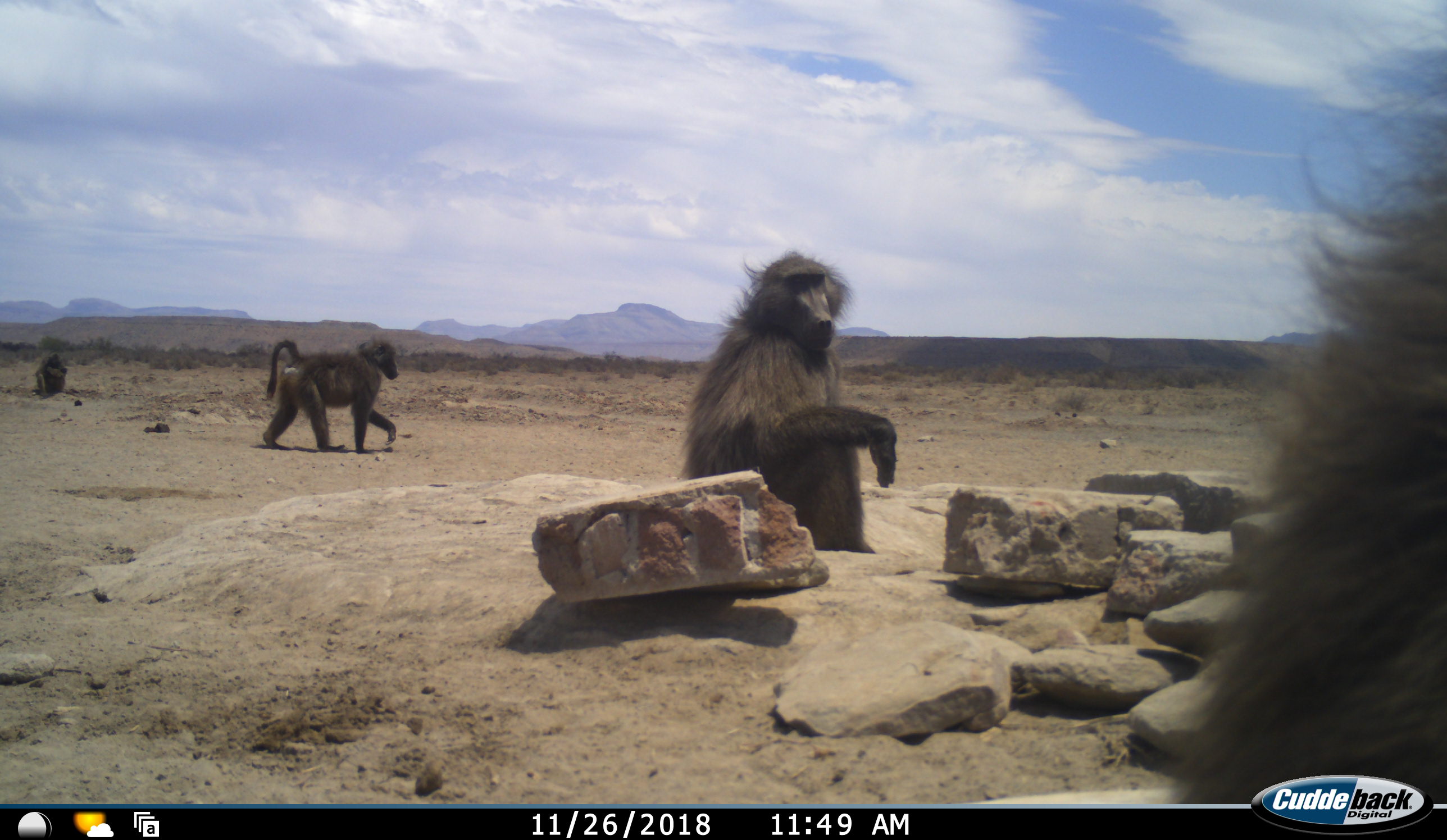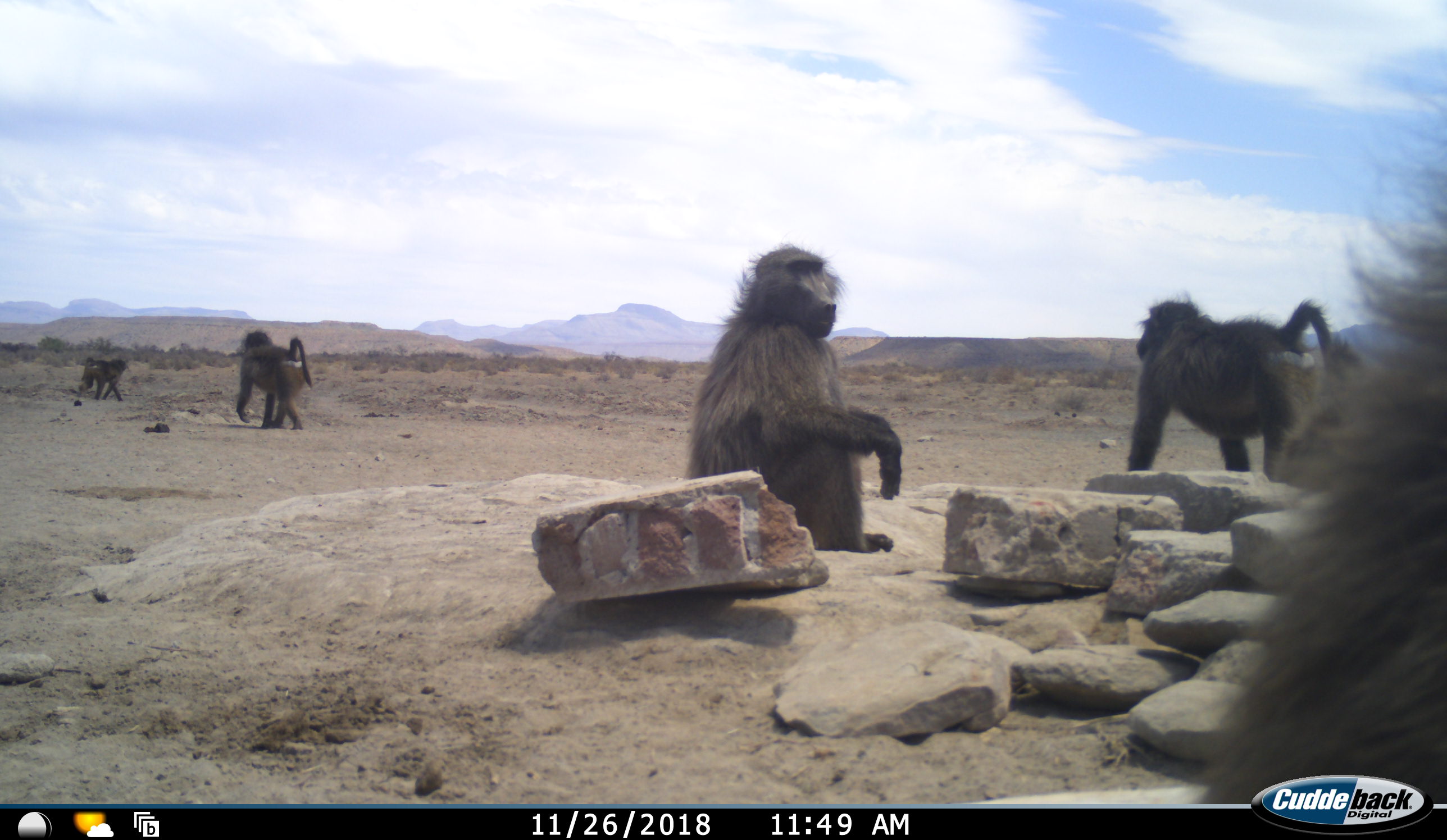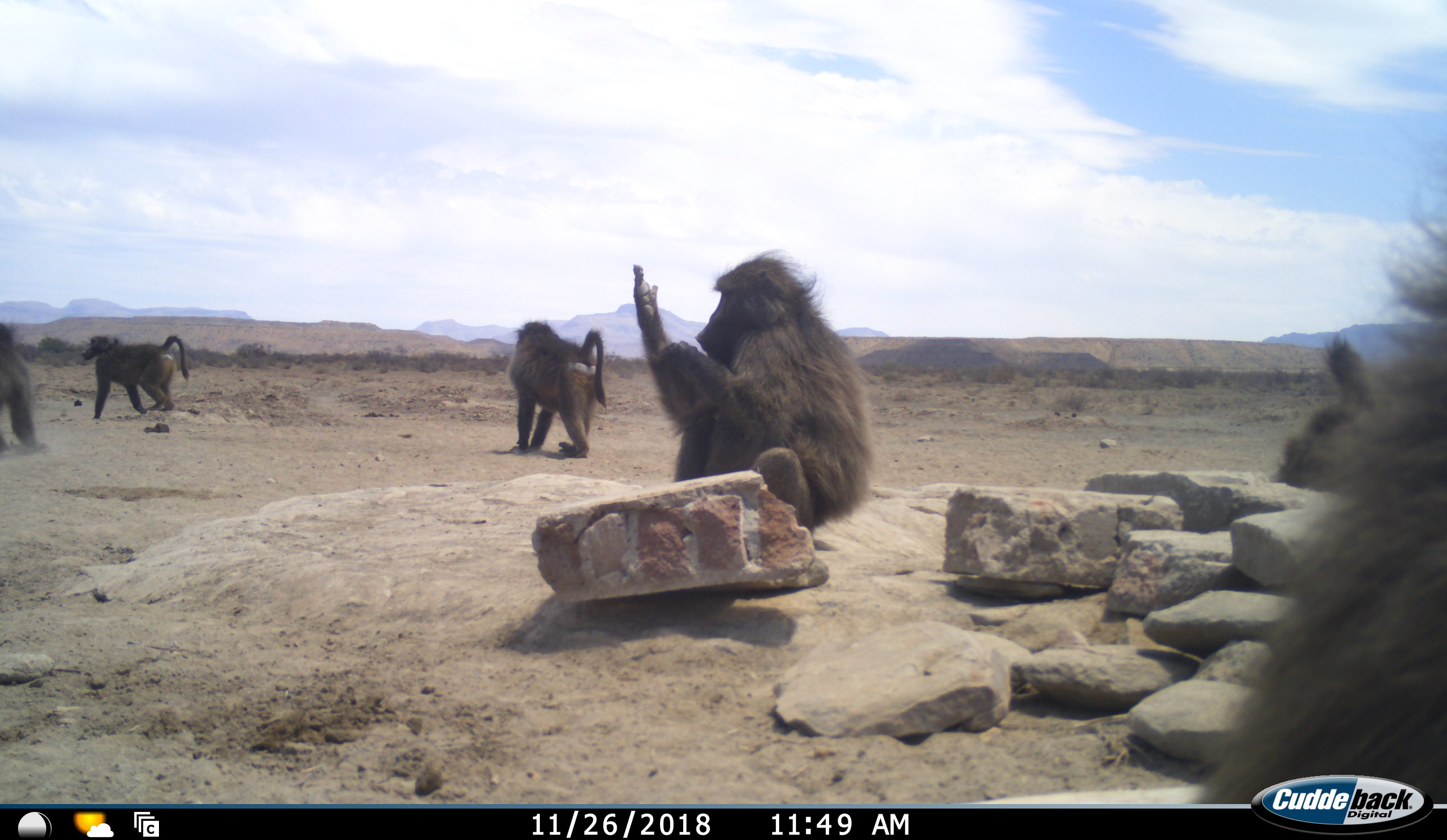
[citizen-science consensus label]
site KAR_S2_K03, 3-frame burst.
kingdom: Animalia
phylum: Chordata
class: Mammalia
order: Primates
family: Cercopithecidae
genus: Papio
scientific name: Papio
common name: baboon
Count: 6.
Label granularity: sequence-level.